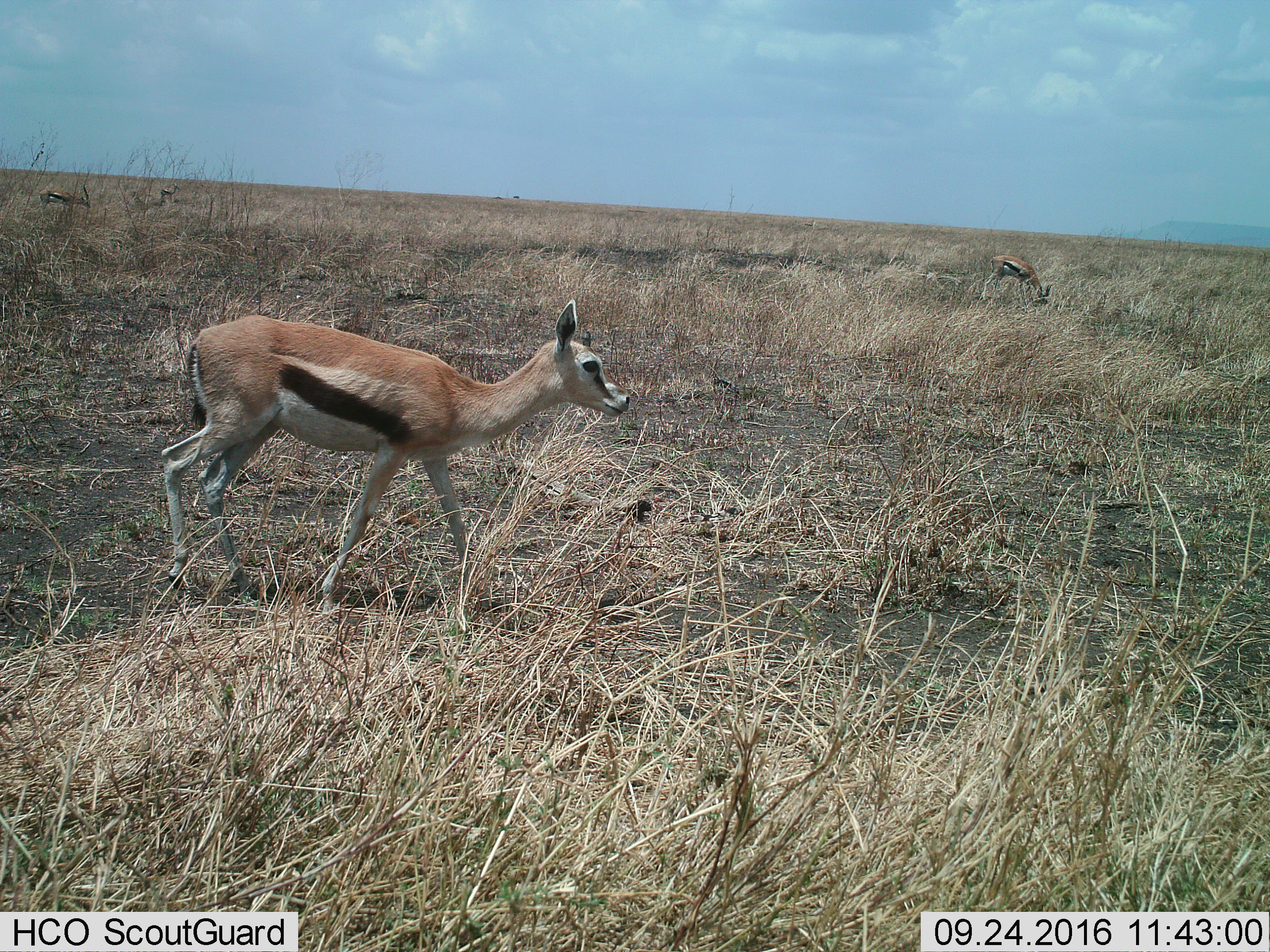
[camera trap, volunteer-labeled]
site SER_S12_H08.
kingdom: Animalia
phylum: Chordata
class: Mammalia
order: Artiodactyla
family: Bovidae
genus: Eudorcas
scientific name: Eudorcas thomsonii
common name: thomson's gazelle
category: gazellethomsons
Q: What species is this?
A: Gazellethomsons (thomson's gazelle) (Eudorcas thomsonii).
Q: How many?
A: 4.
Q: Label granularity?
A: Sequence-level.